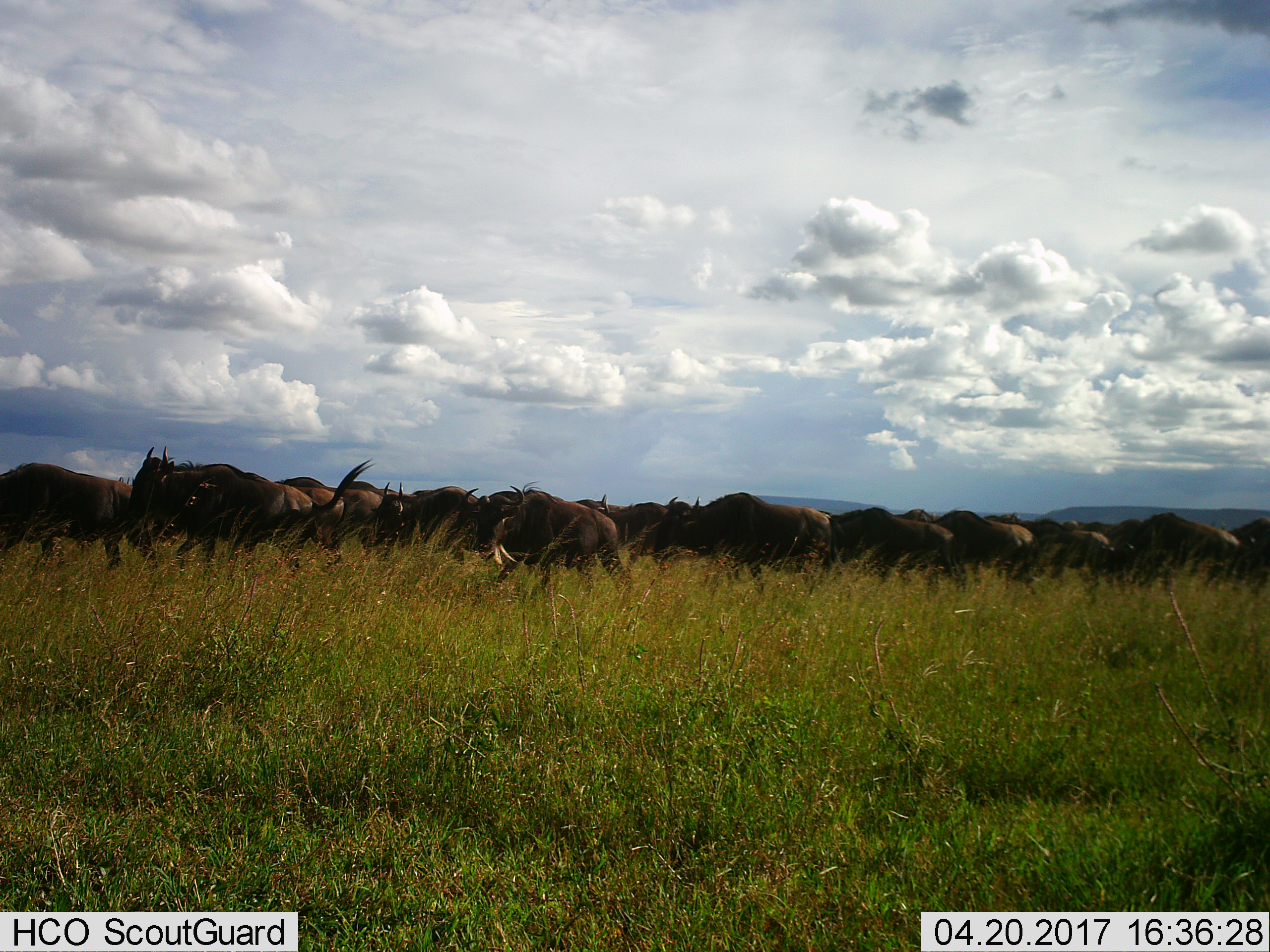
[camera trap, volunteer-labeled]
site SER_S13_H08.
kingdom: Animalia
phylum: Chordata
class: Mammalia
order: Artiodactyla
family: Bovidae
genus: Connochaetes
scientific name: Connochaetes taurinus taurinus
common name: blue wildebeest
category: wildebeestblue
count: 11-50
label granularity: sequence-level